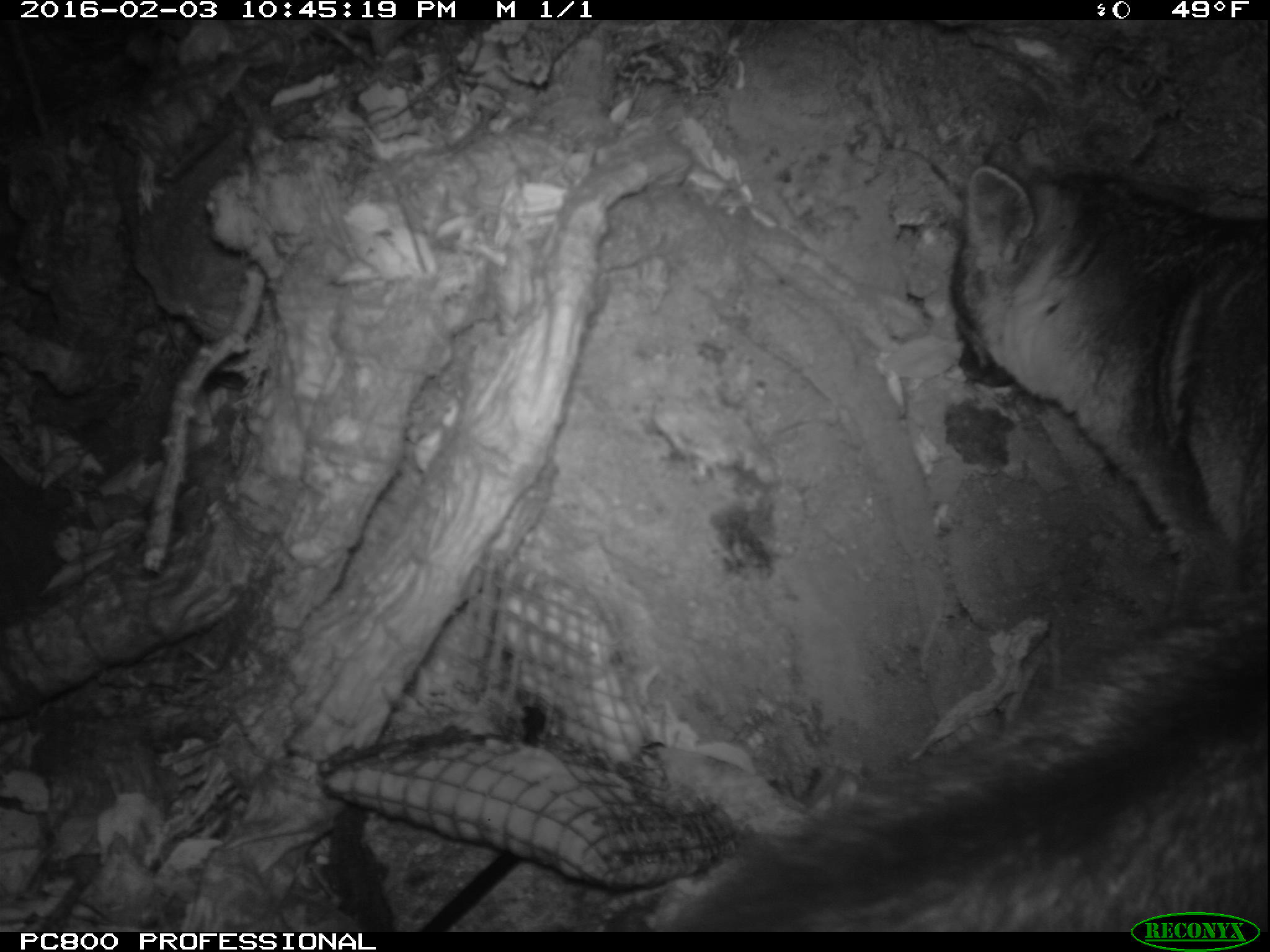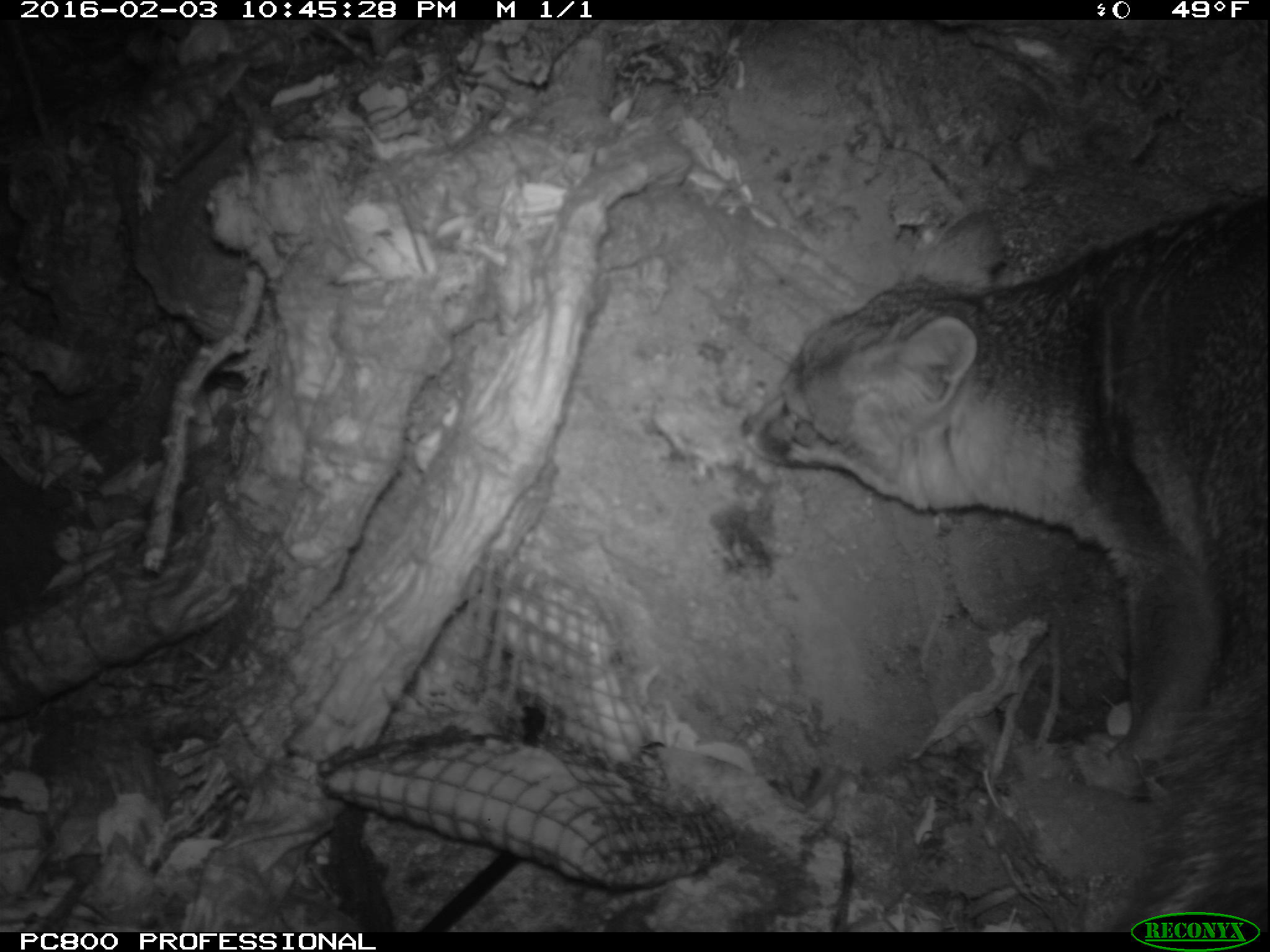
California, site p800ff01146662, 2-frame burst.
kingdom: Animalia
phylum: Chordata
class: Mammalia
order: Carnivora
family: Canidae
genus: Urocyon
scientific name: Urocyon littoralis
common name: island fox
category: fox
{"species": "fox (island fox) (Urocyon littoralis)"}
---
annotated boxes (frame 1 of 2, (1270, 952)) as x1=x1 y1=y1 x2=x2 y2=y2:
fox: x1=660 y1=165 x2=1269 y2=929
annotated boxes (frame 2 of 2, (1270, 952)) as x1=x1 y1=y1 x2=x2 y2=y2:
fox: x1=739 y1=192 x2=1269 y2=932